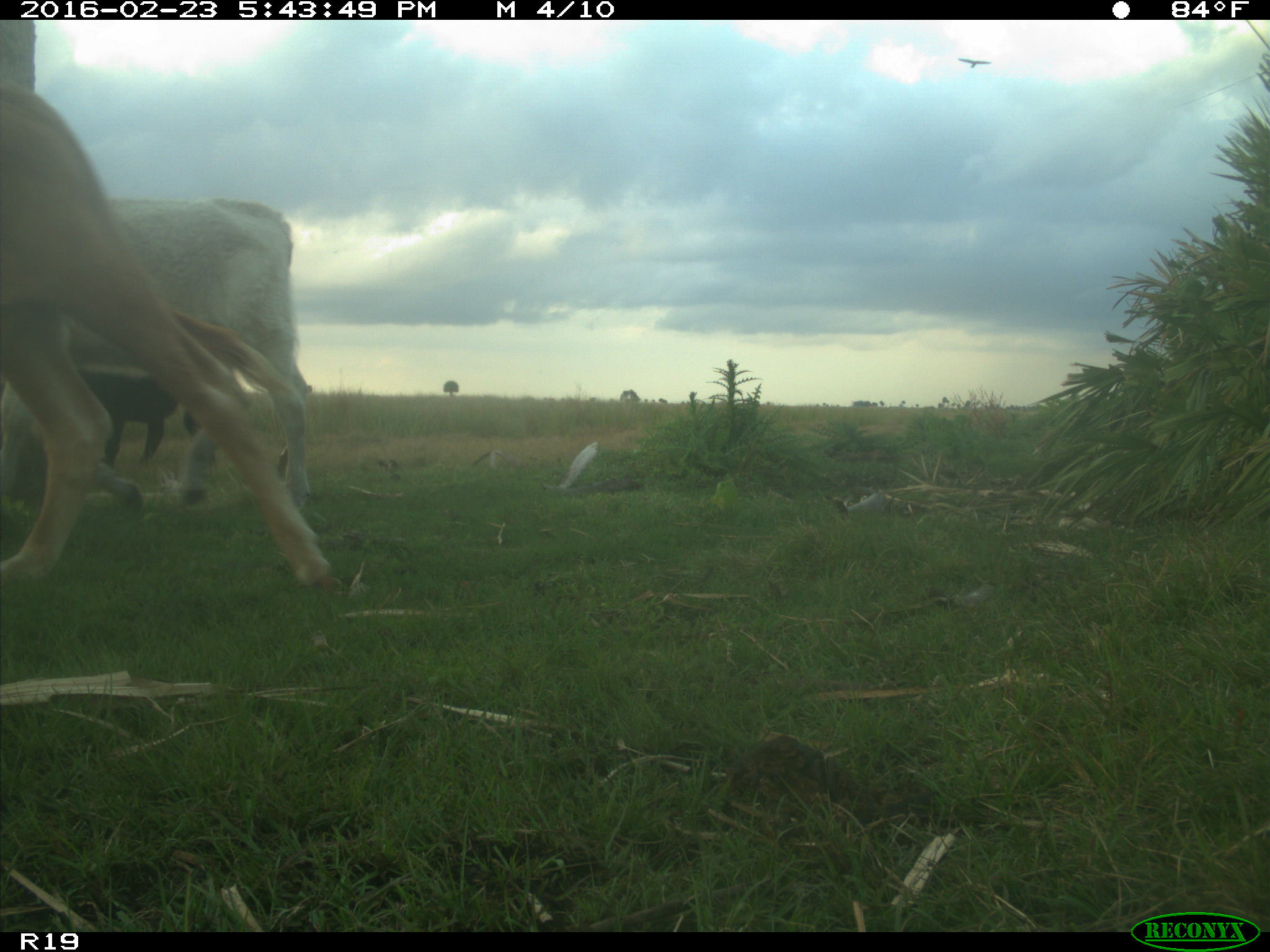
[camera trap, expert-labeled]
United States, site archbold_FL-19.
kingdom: Animalia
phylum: Chordata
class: Mammalia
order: Artiodactyla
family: Bovidae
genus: Bos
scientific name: Bos taurus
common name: domestic cow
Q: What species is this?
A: Bos taurus (domestic cow).